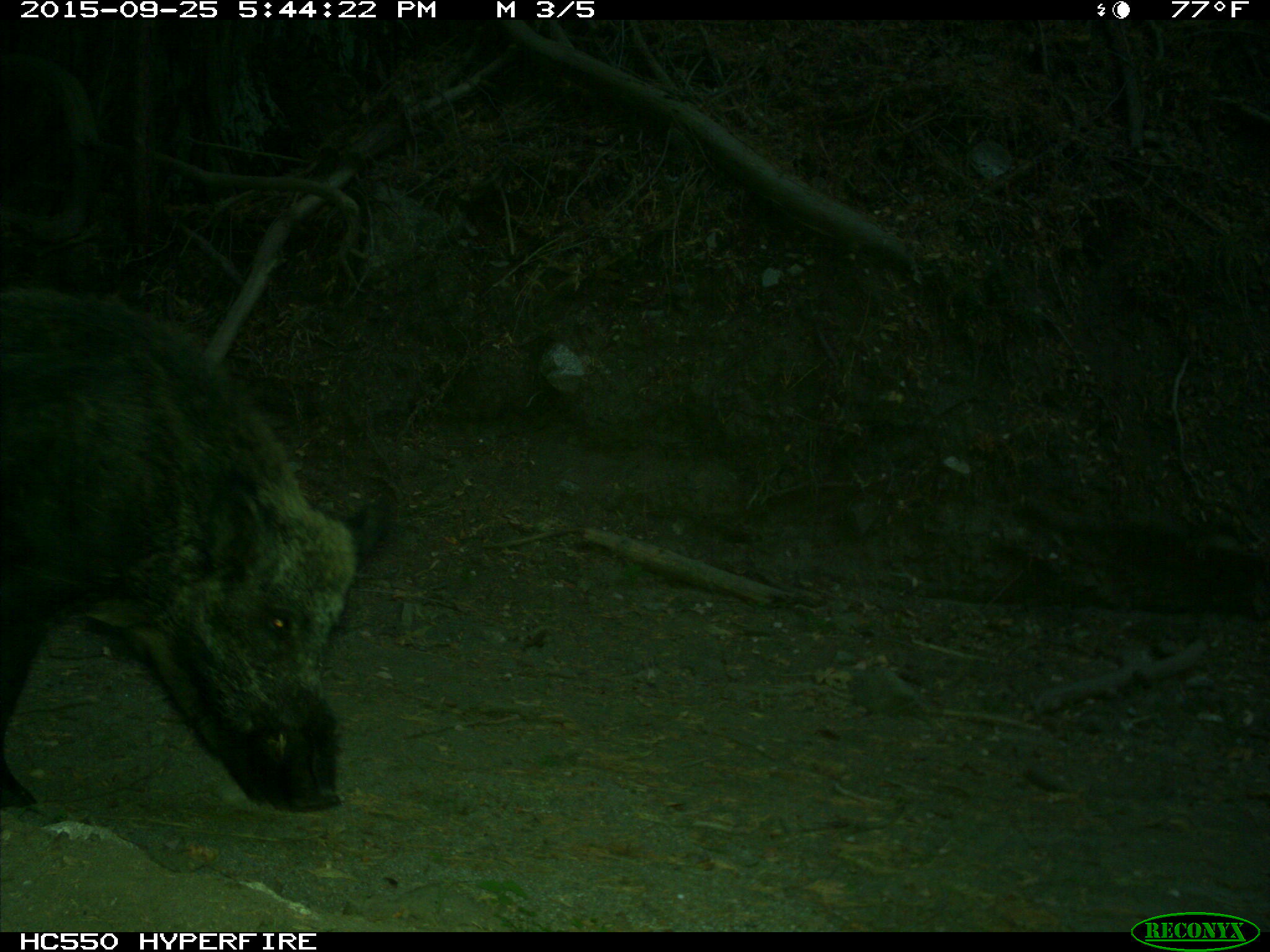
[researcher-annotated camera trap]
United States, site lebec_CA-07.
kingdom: Animalia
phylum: Chordata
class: Mammalia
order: Artiodactyla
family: Suidae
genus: Sus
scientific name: Sus scrofa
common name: wild boar